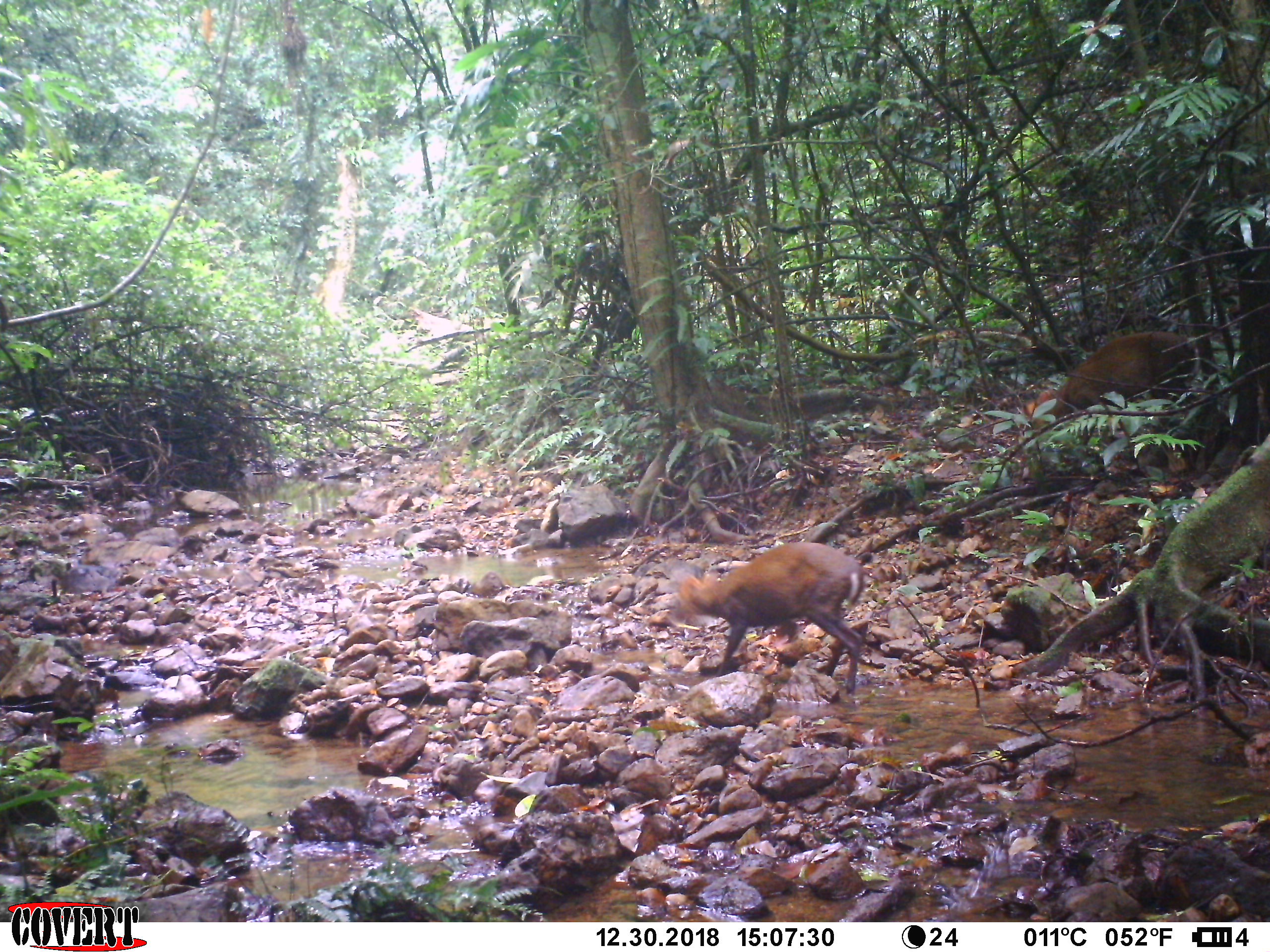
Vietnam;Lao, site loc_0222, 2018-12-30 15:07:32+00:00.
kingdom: Animalia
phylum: Chordata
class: Mammalia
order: Artiodactyla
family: Cervidae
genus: Muntiacus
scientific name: Muntiacus rooseveltorum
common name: roosevelt's muntjac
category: roosevelts muntjac group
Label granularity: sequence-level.